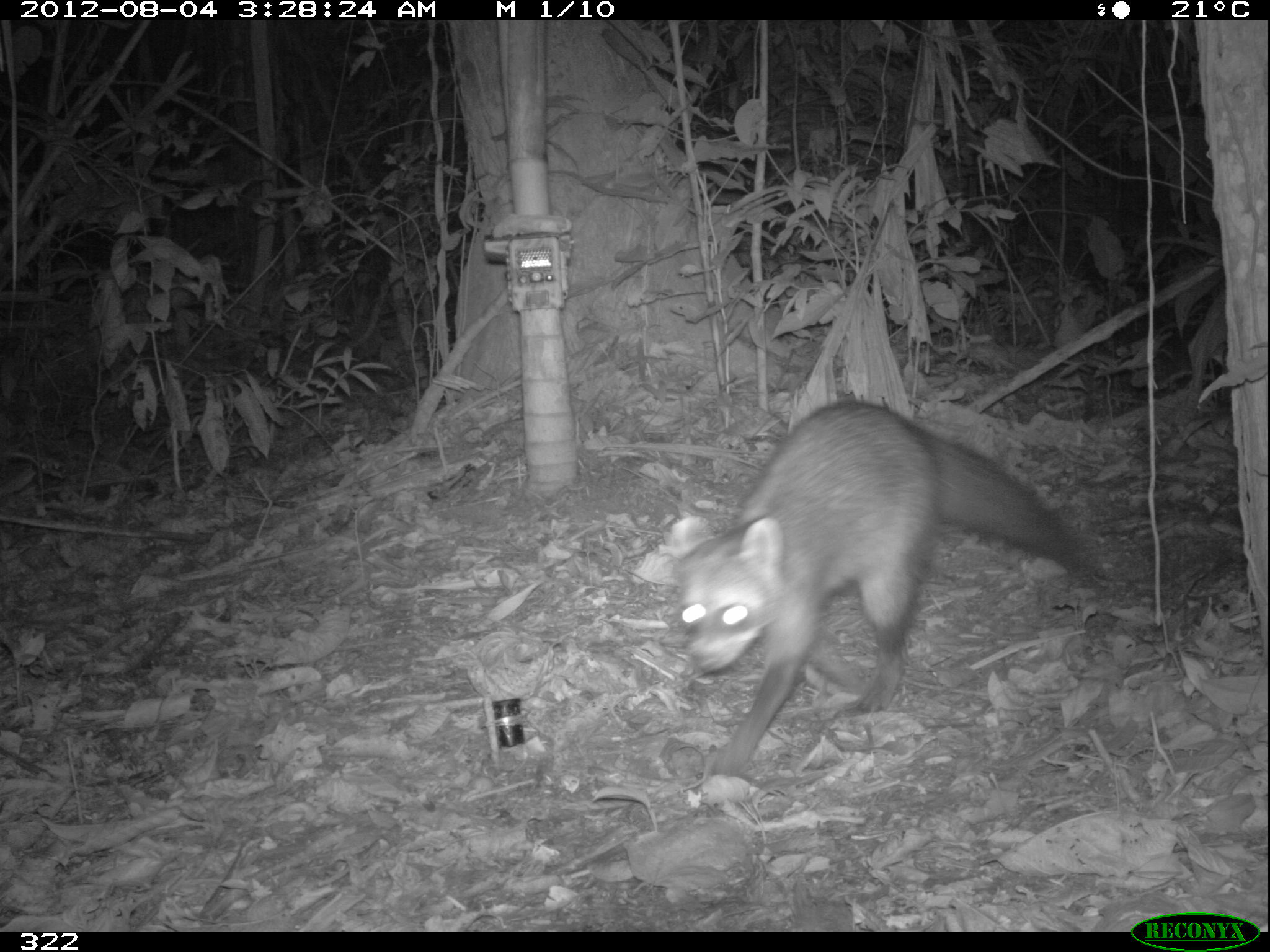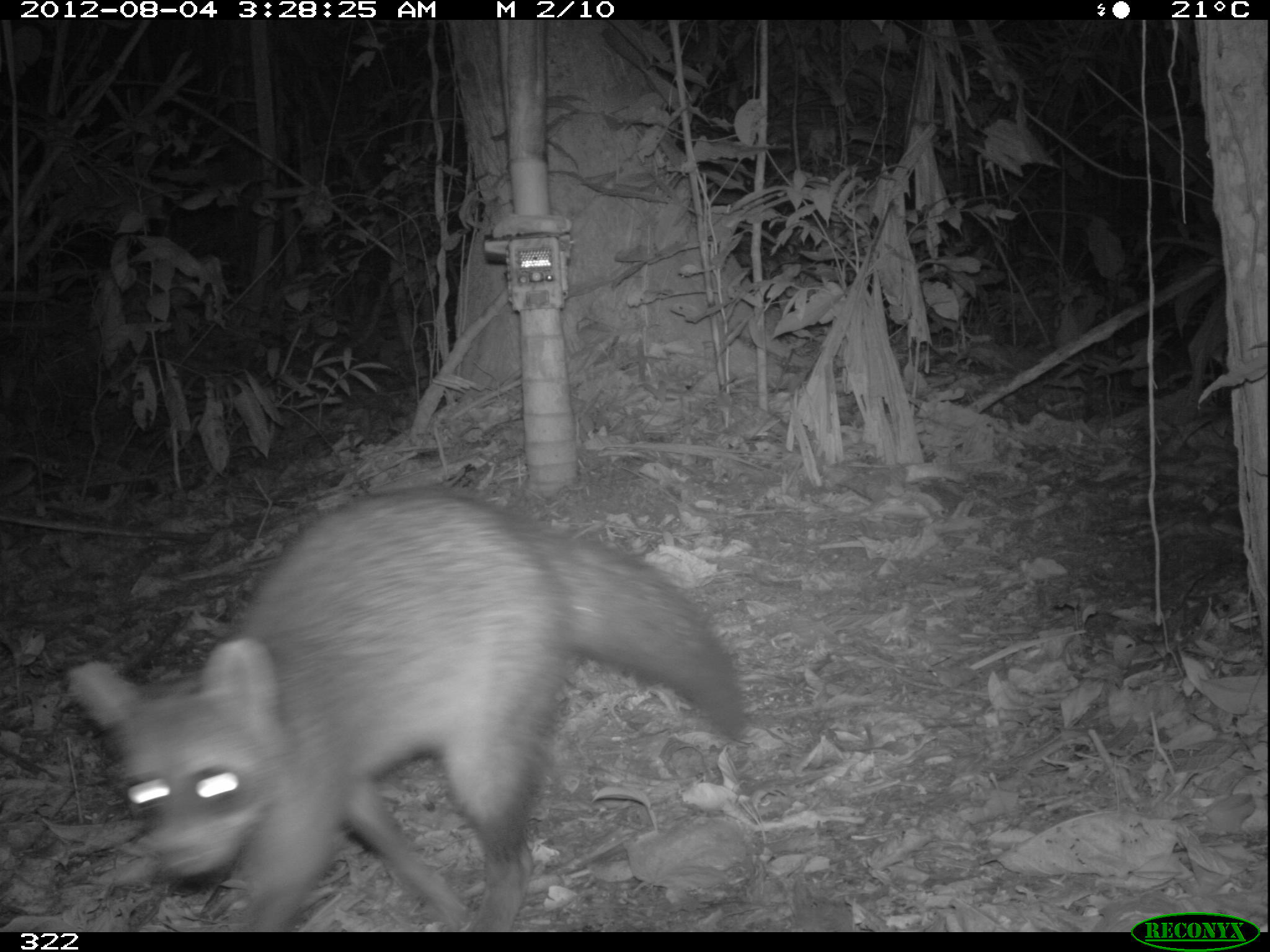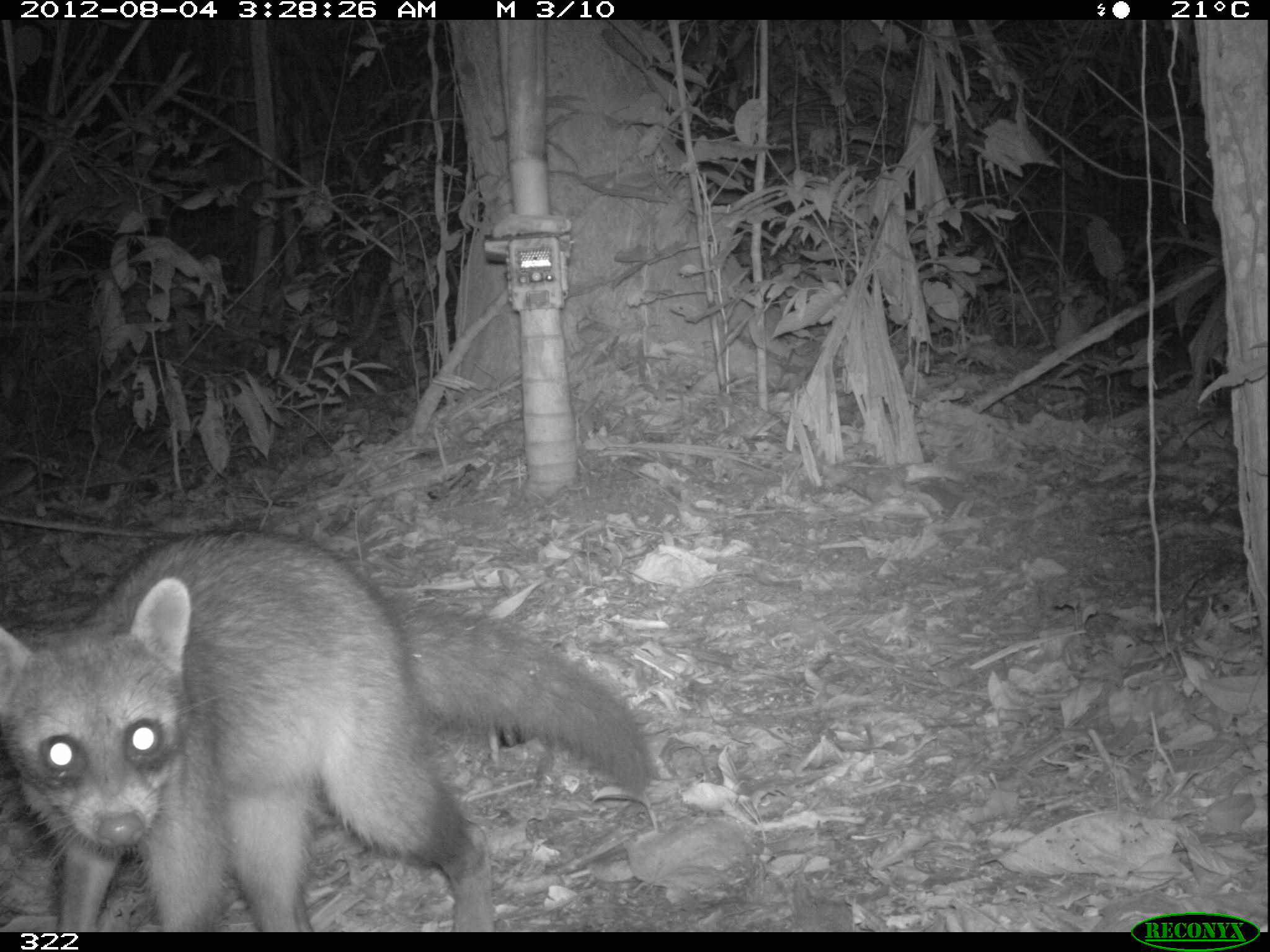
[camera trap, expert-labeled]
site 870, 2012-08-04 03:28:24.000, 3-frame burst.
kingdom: Animalia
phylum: Chordata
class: Mammalia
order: Carnivora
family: Procyonidae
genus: Procyon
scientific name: Procyon cancrivorus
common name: crab-eating raccoon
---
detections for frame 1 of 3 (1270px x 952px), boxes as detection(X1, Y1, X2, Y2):
procyon cancrivorus: detection(660, 396, 1109, 781)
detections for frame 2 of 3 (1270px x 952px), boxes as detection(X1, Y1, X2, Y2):
procyon cancrivorus: detection(59, 485, 746, 932)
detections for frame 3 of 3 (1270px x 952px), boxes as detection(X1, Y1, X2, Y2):
procyon cancrivorus: detection(0, 526, 654, 932)